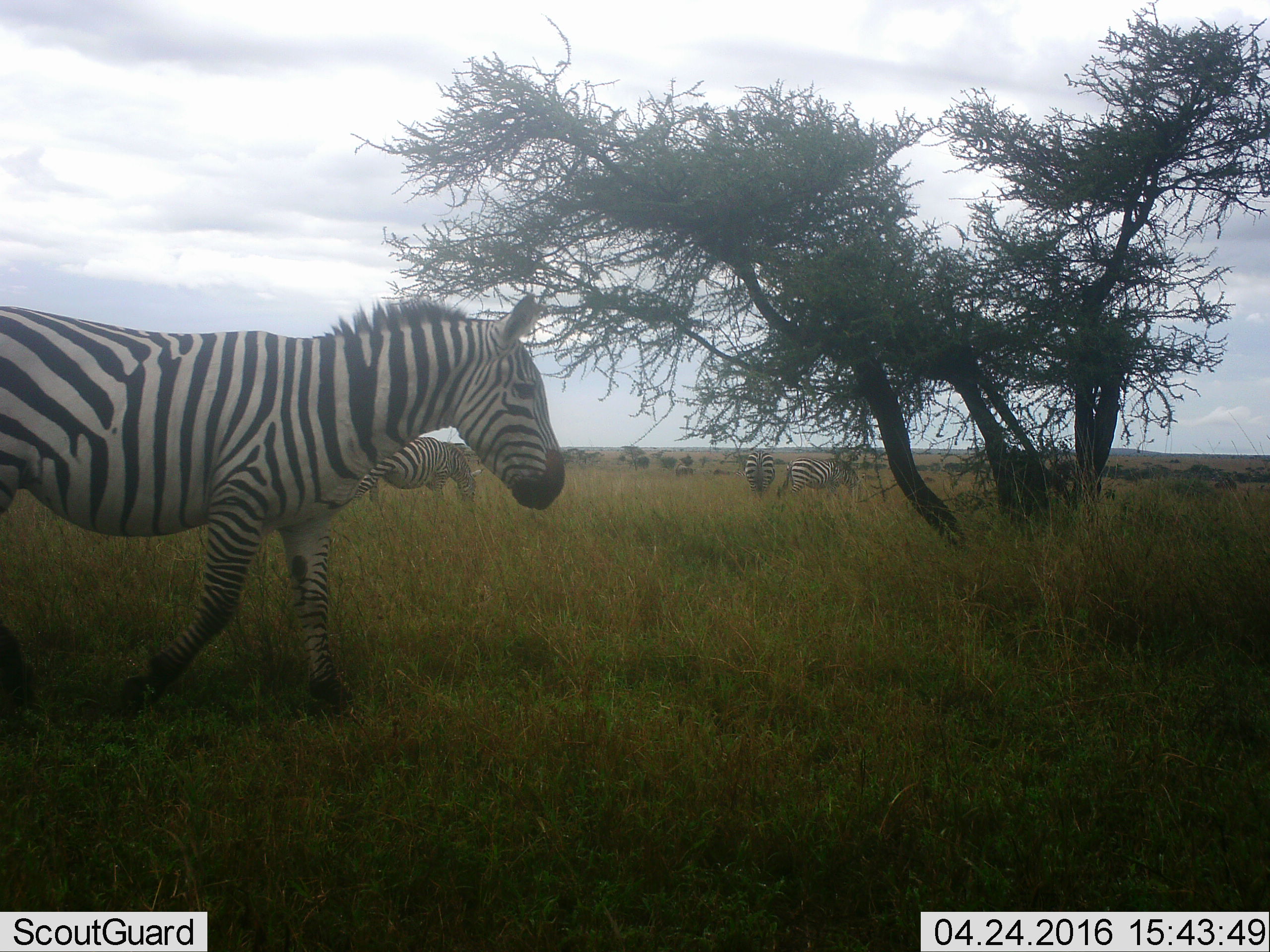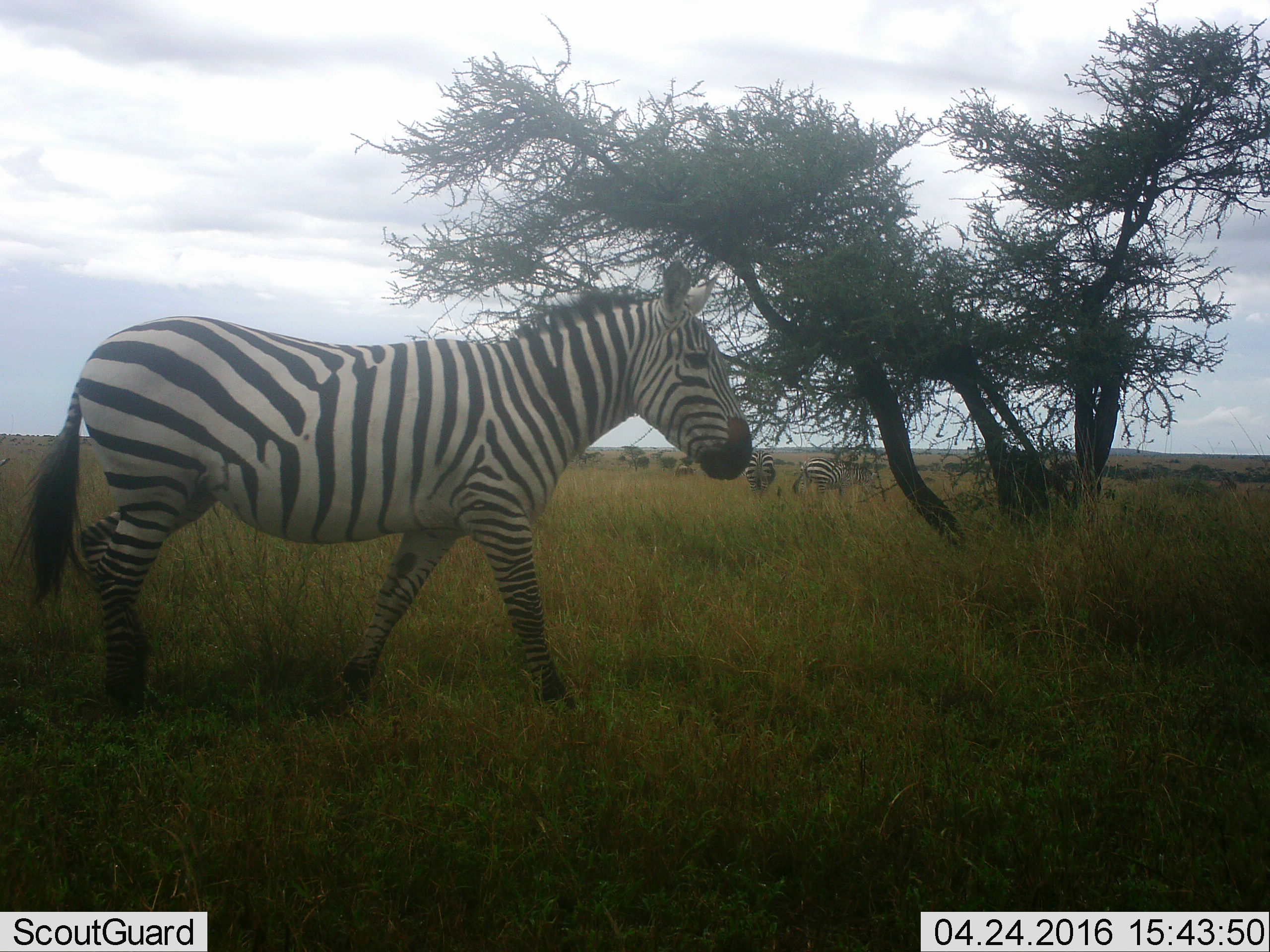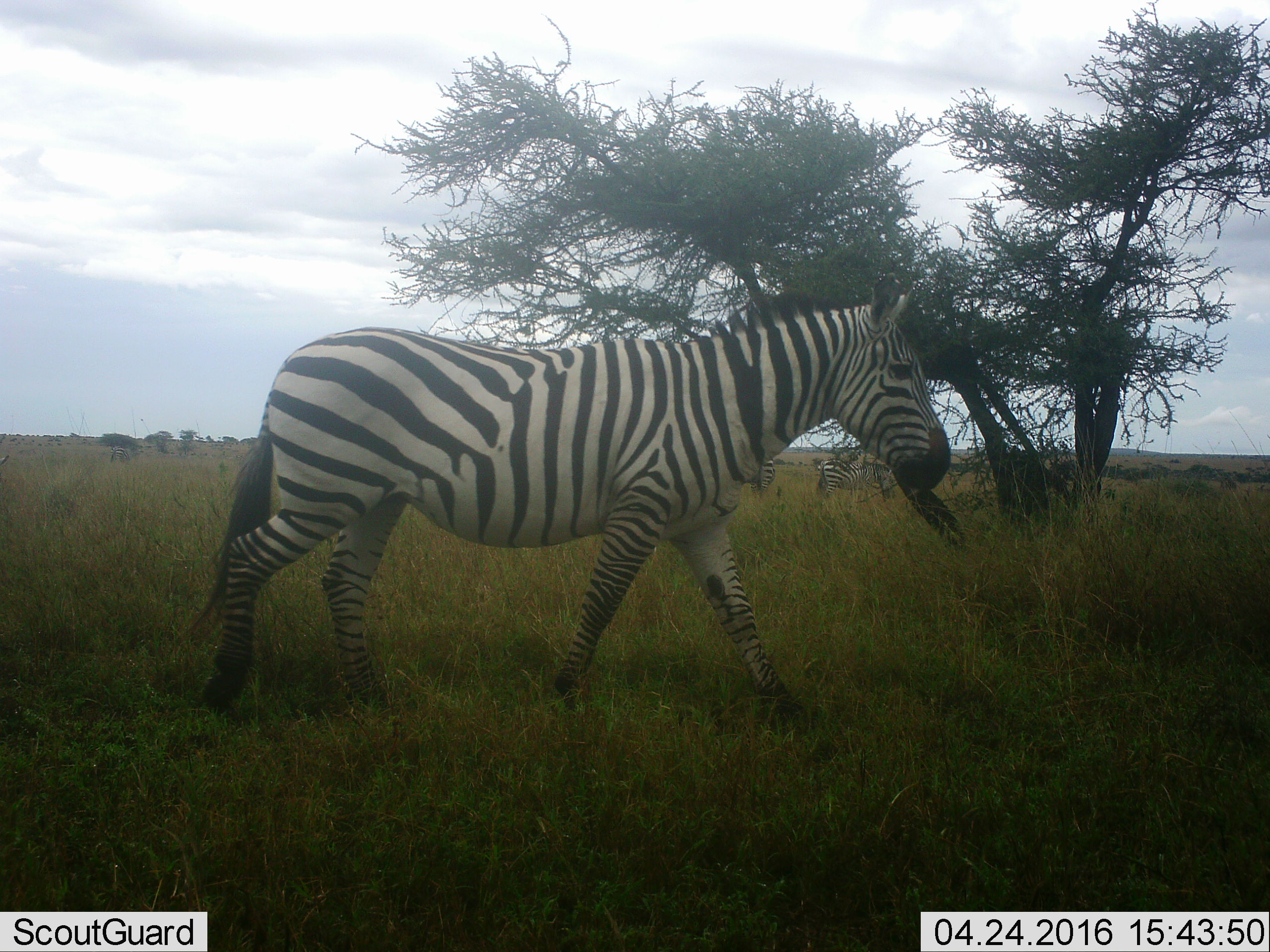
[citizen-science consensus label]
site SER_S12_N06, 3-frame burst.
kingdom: Animalia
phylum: Chordata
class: Mammalia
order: Perissodactyla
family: Equidae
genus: Equus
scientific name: Equus quagga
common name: plains zebra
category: zebraplains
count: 4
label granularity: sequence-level